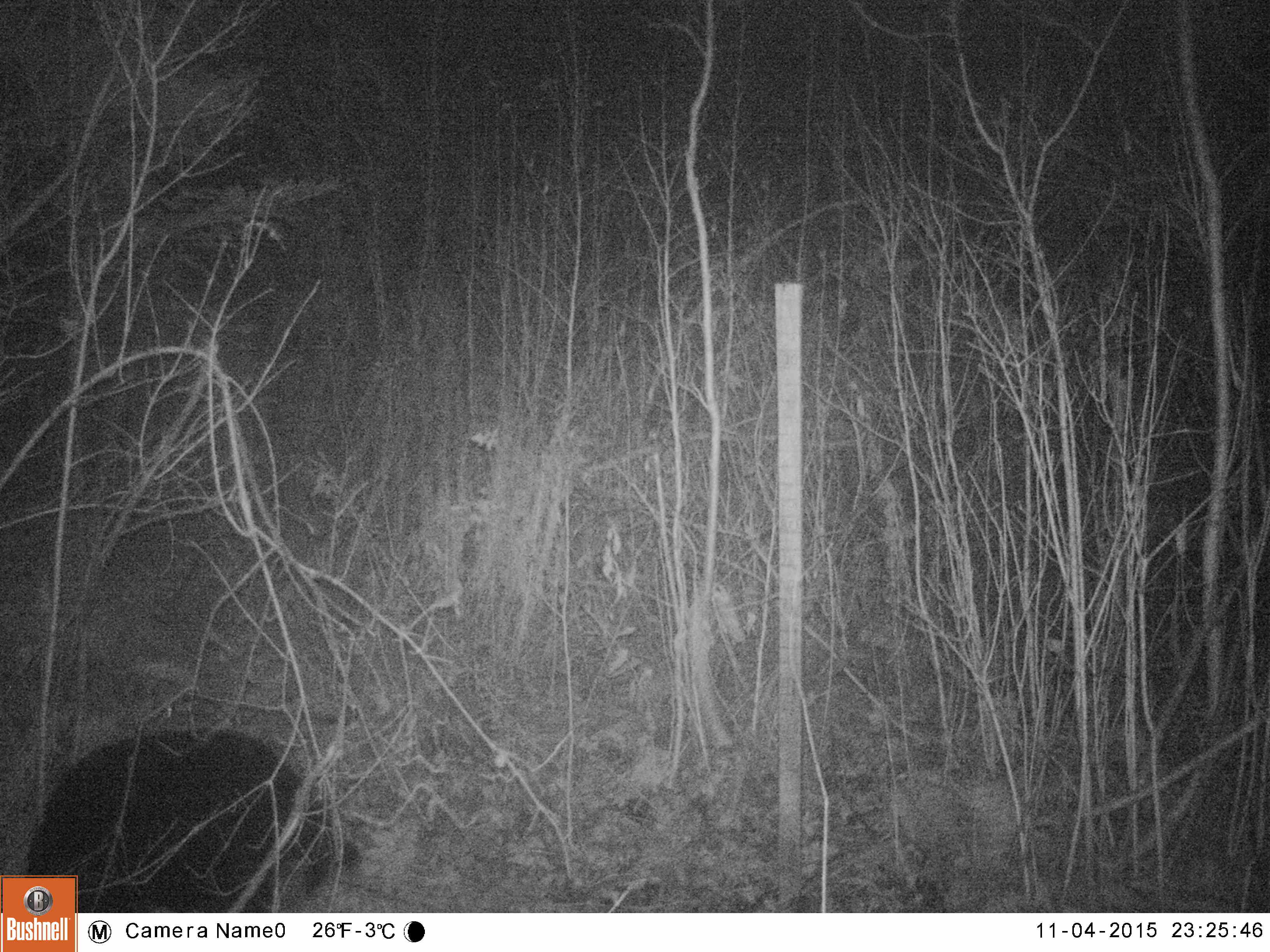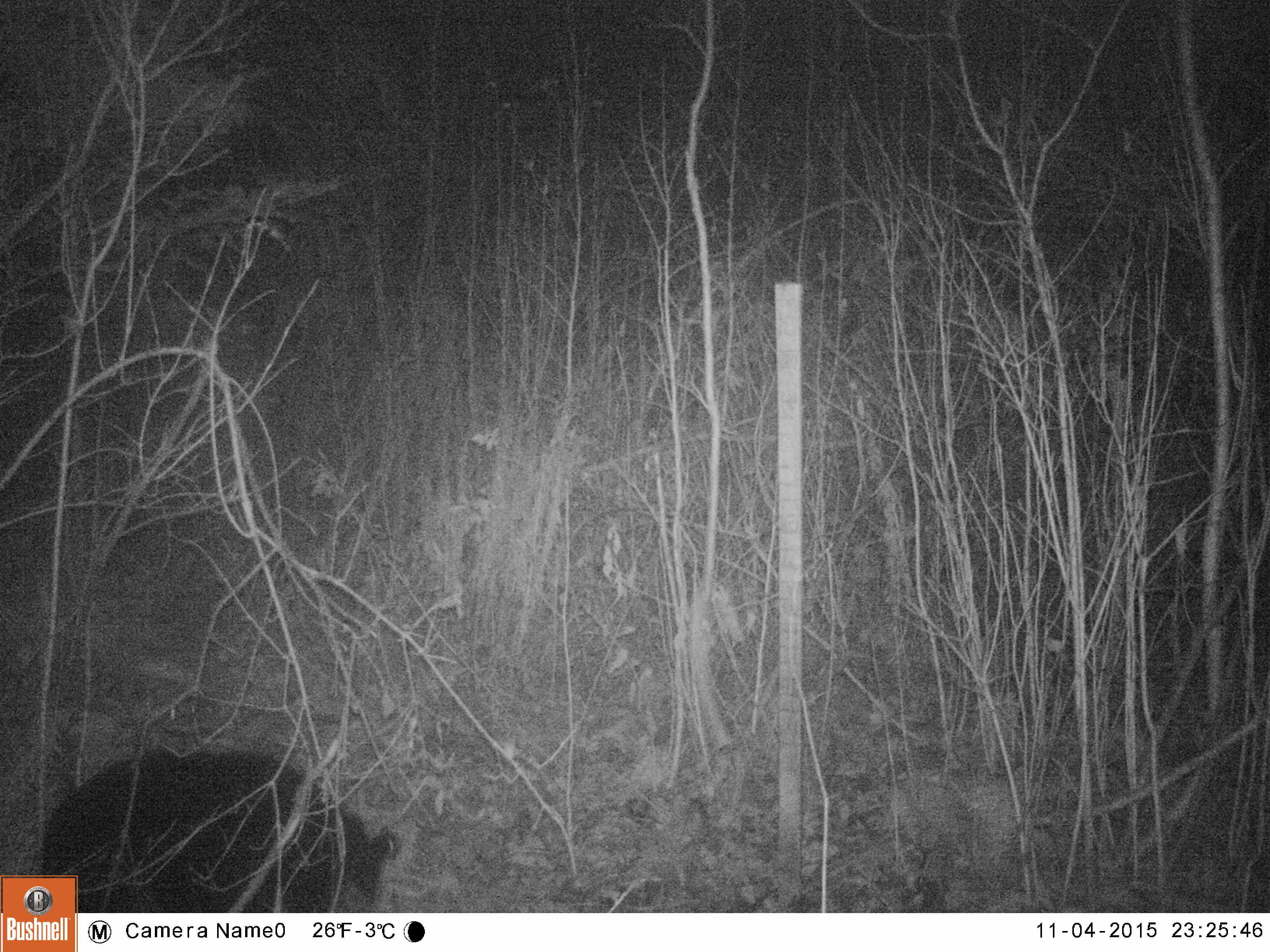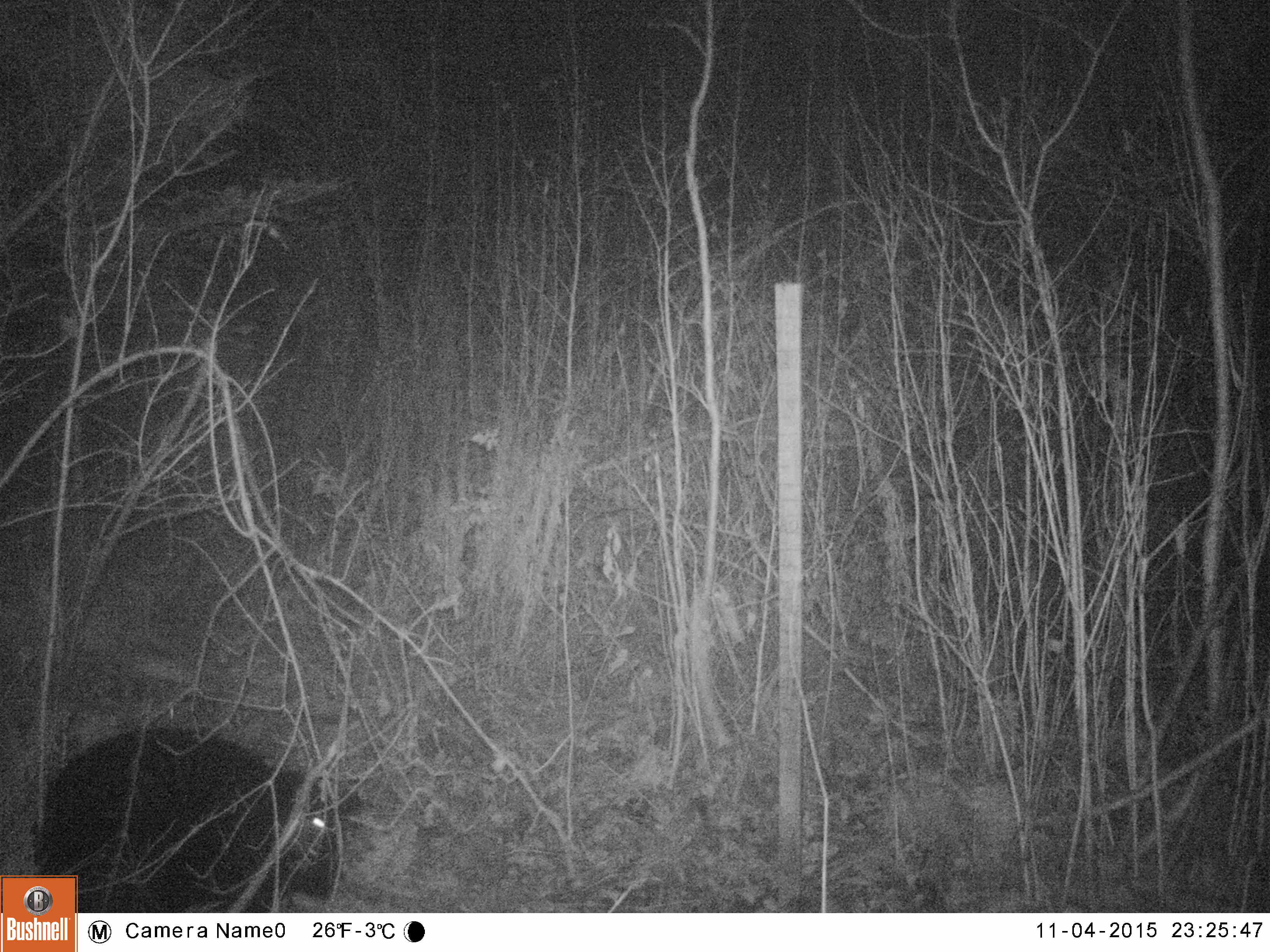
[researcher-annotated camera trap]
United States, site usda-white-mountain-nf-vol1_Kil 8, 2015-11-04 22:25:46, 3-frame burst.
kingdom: Animalia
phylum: Chordata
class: Mammalia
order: Carnivora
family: Ursidae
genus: Ursus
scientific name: Ursus americanus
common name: black bear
Black bear (Ursus americanus).